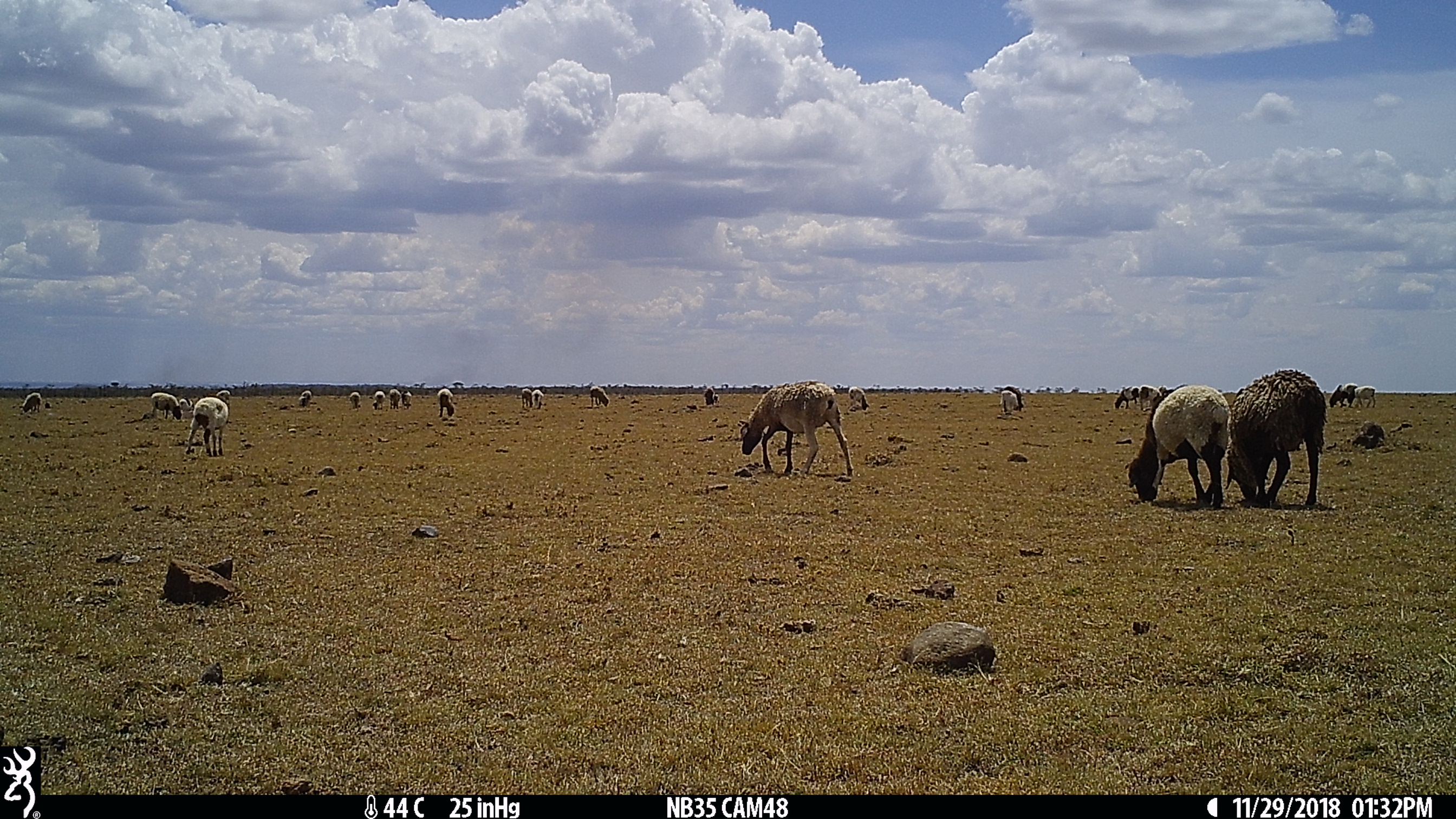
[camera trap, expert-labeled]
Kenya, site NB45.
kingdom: Animalia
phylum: Chordata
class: Mammalia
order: Artiodactyla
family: Bovidae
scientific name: Bovidae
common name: sheep or goat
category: shoat